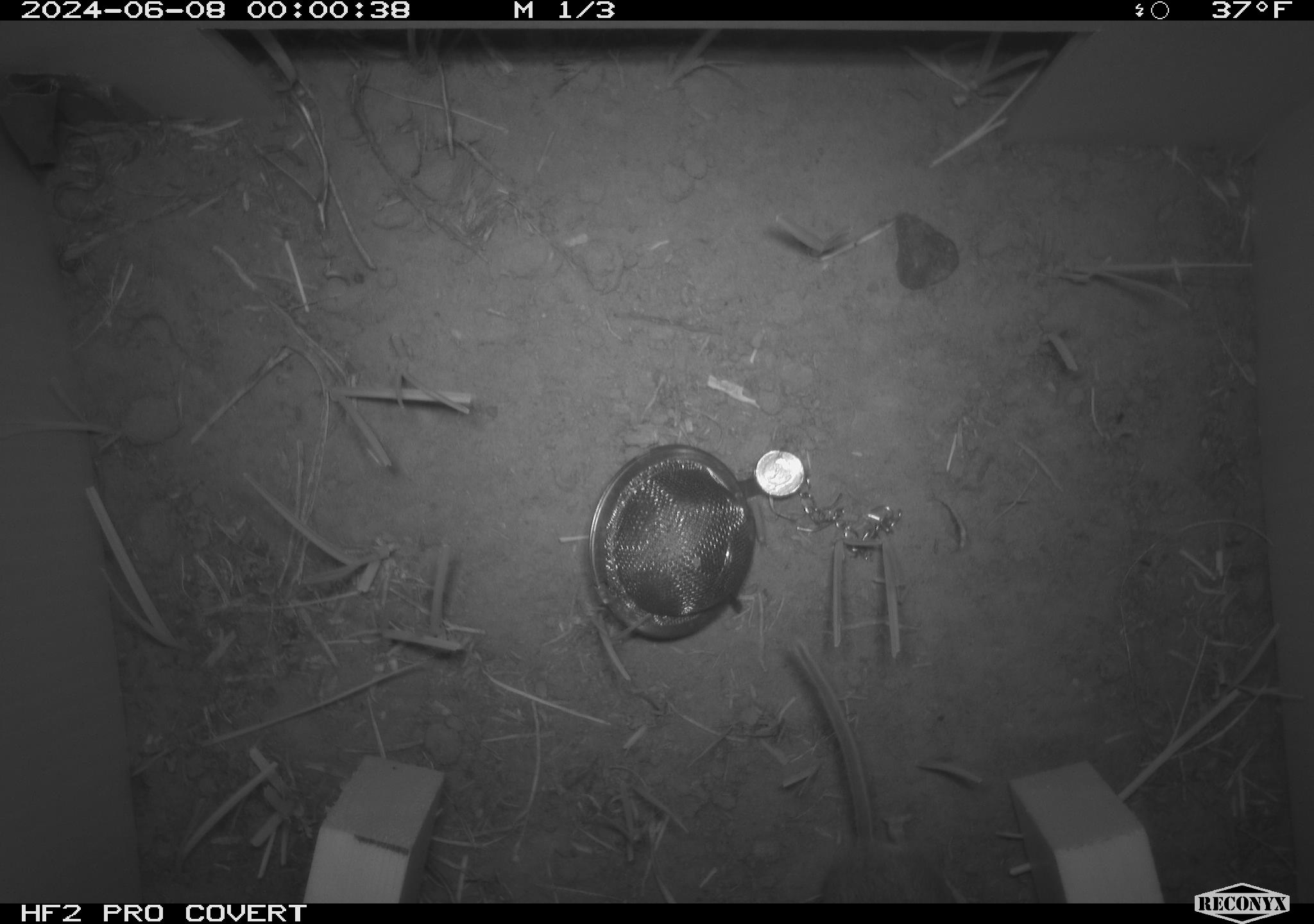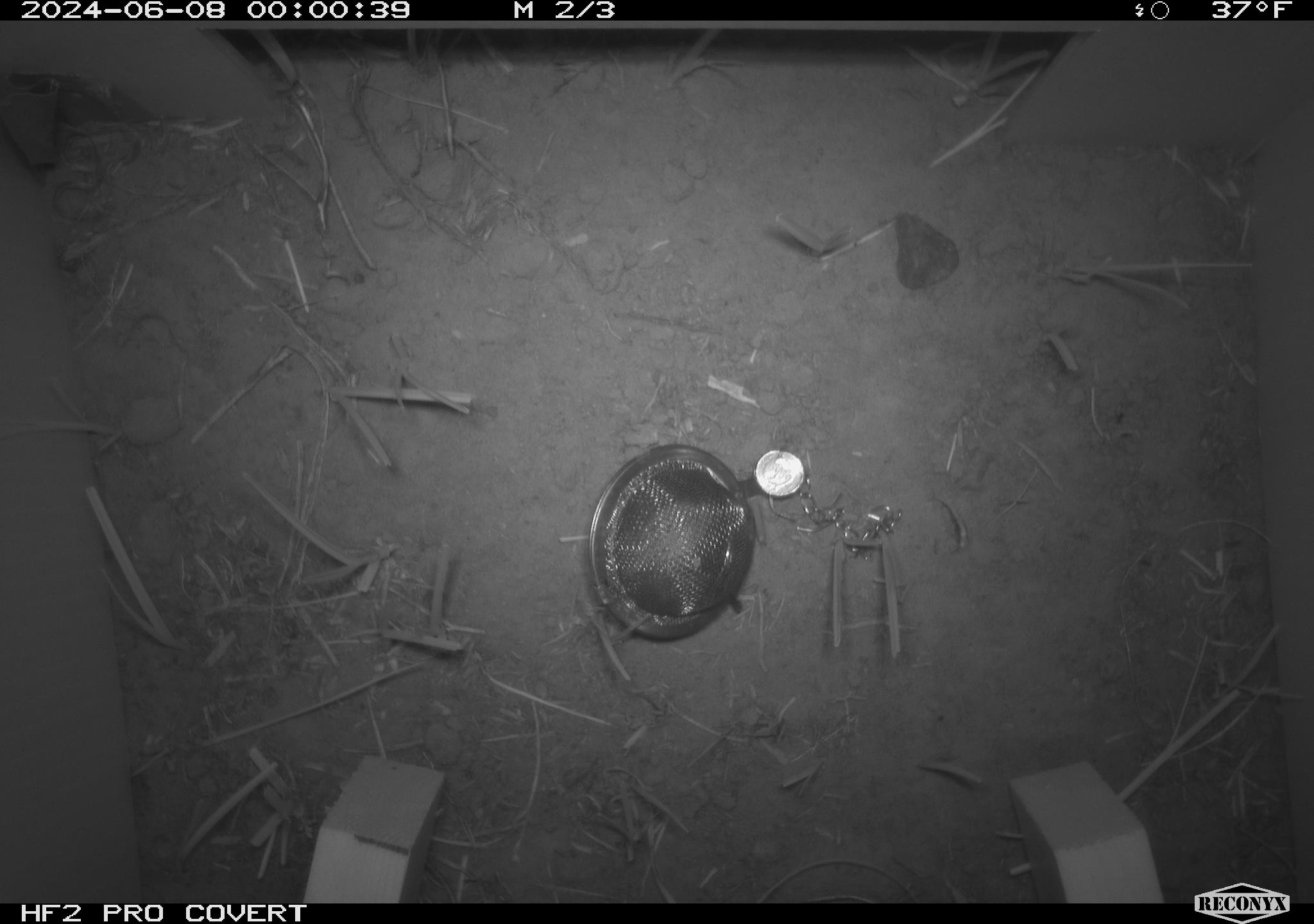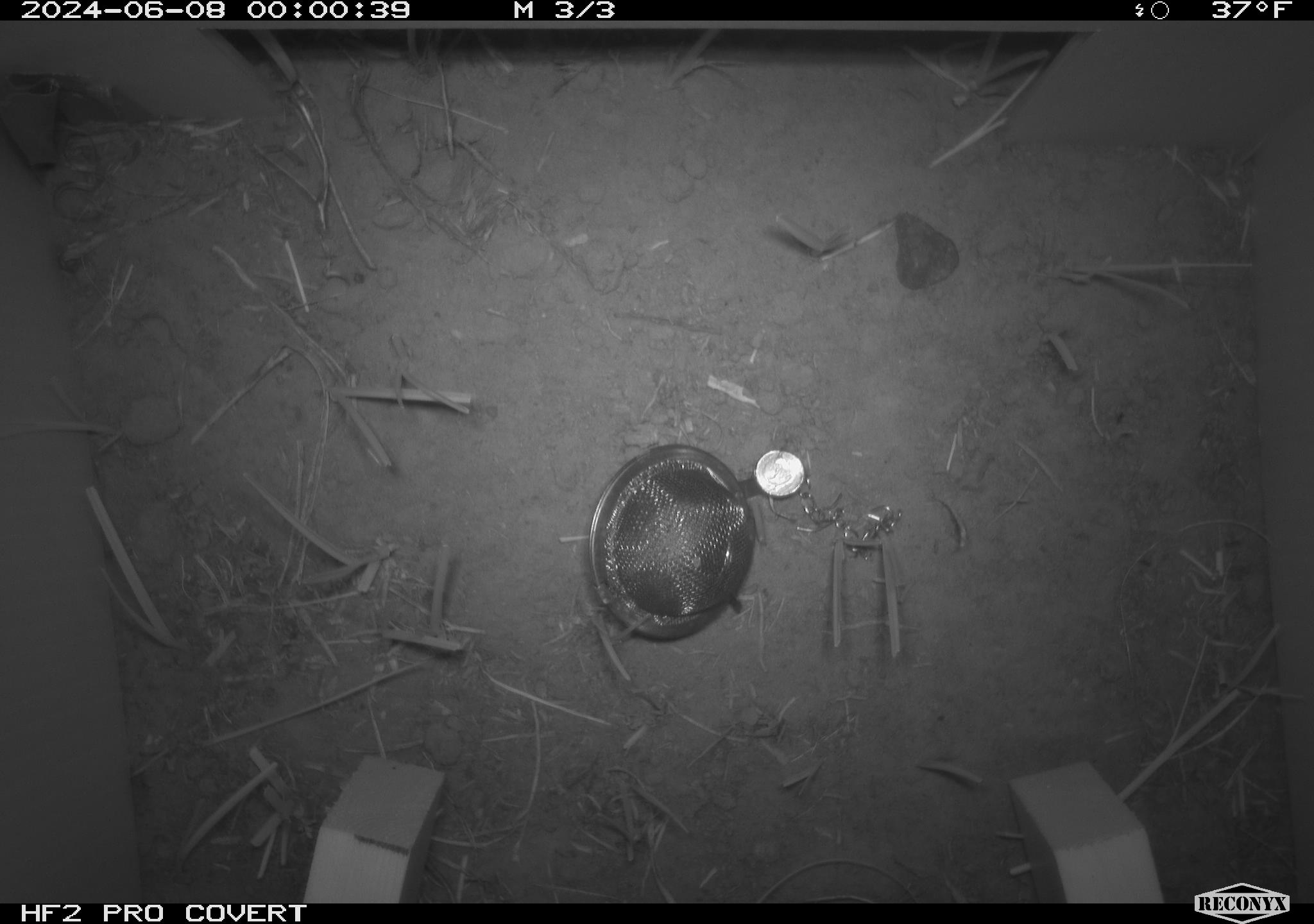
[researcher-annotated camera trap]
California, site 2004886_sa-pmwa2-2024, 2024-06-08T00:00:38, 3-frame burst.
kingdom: Animalia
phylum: Chordata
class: Mammalia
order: Rodentia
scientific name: Rodentia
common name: mouse species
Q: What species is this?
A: Mouse species (Rodentia).